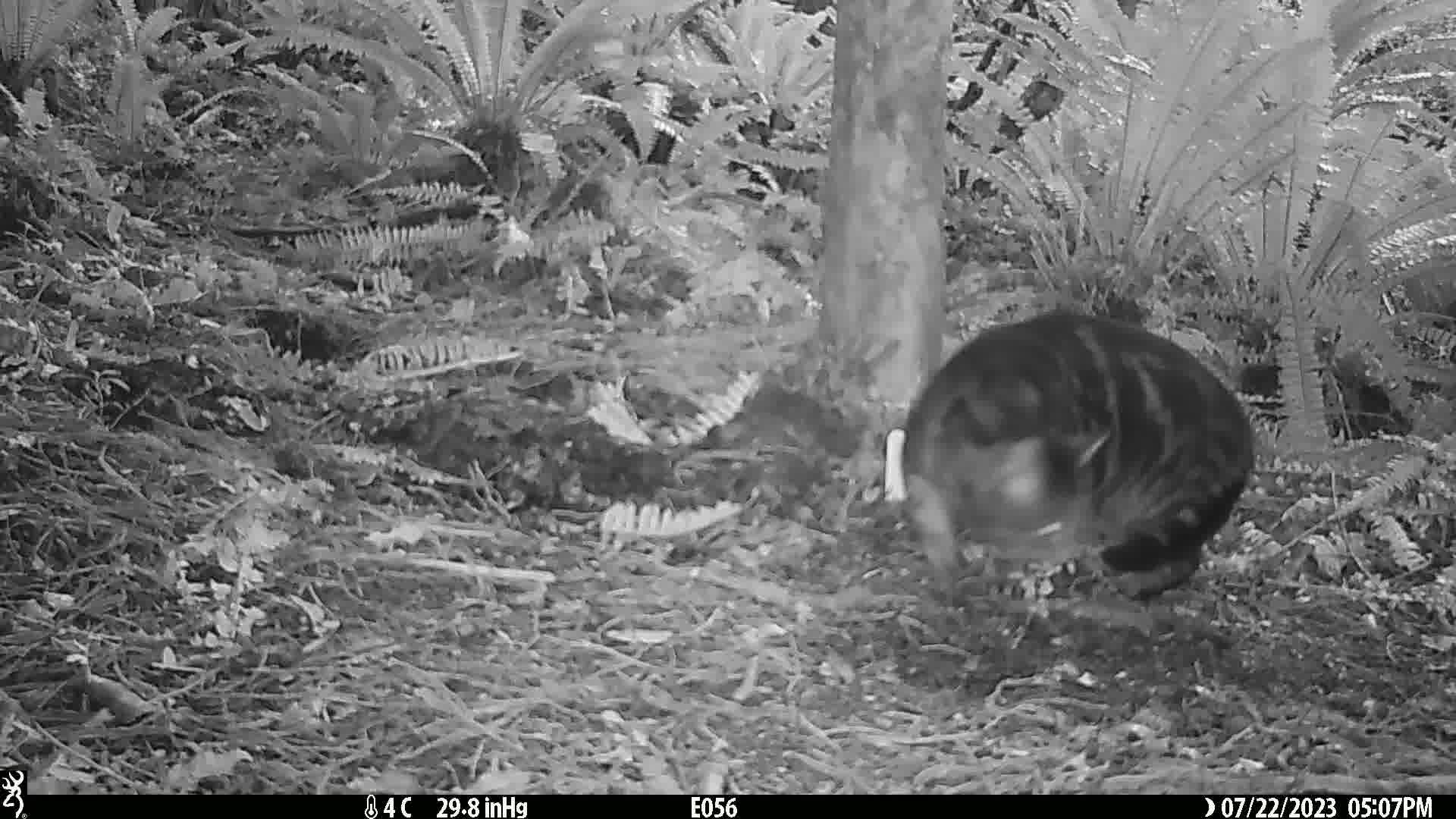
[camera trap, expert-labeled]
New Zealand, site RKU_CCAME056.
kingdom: Animalia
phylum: Chordata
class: Mammalia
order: Carnivora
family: Felidae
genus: Felis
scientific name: Felis catus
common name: domestic cat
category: cat